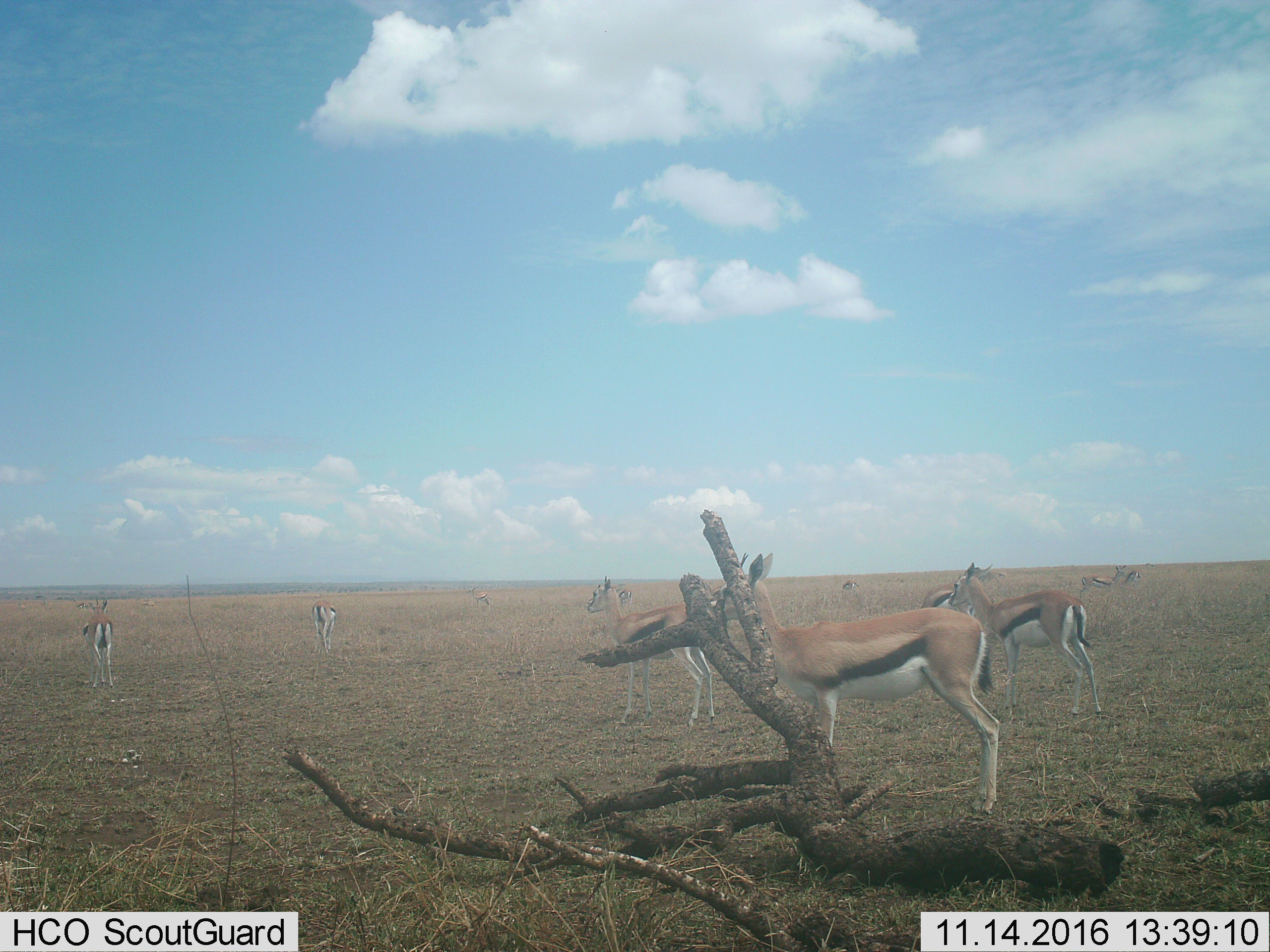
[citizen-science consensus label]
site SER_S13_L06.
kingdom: Animalia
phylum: Chordata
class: Mammalia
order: Artiodactyla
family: Bovidae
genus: Eudorcas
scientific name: Eudorcas thomsonii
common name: thomson's gazelle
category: gazellethomsons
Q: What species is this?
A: Gazellethomsons (thomson's gazelle) (Eudorcas thomsonii).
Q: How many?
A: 11-50.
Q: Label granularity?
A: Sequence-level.